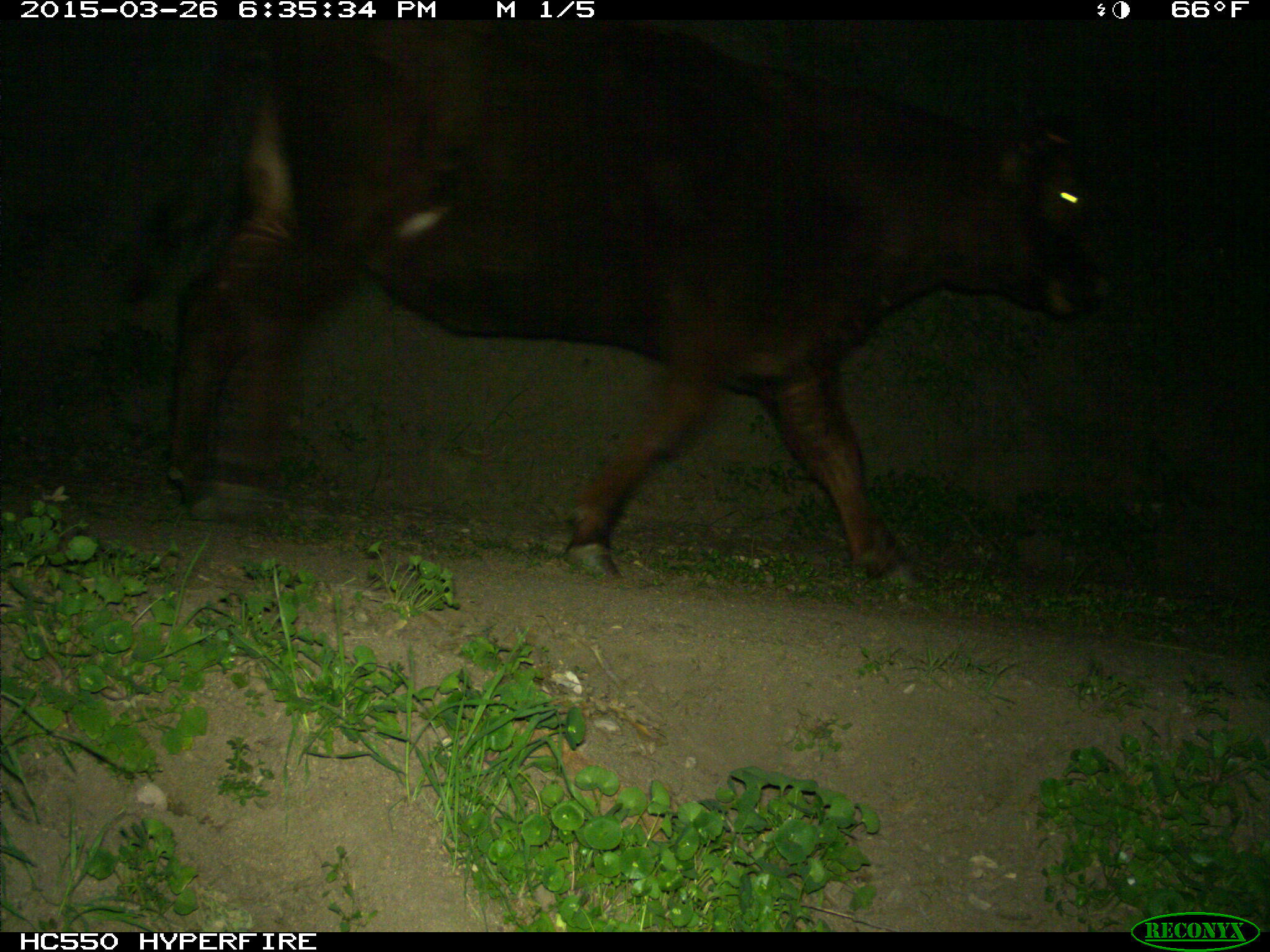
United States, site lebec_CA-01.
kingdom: Animalia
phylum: Chordata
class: Mammalia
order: Artiodactyla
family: Bovidae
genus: Bos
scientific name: Bos taurus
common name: domestic cow